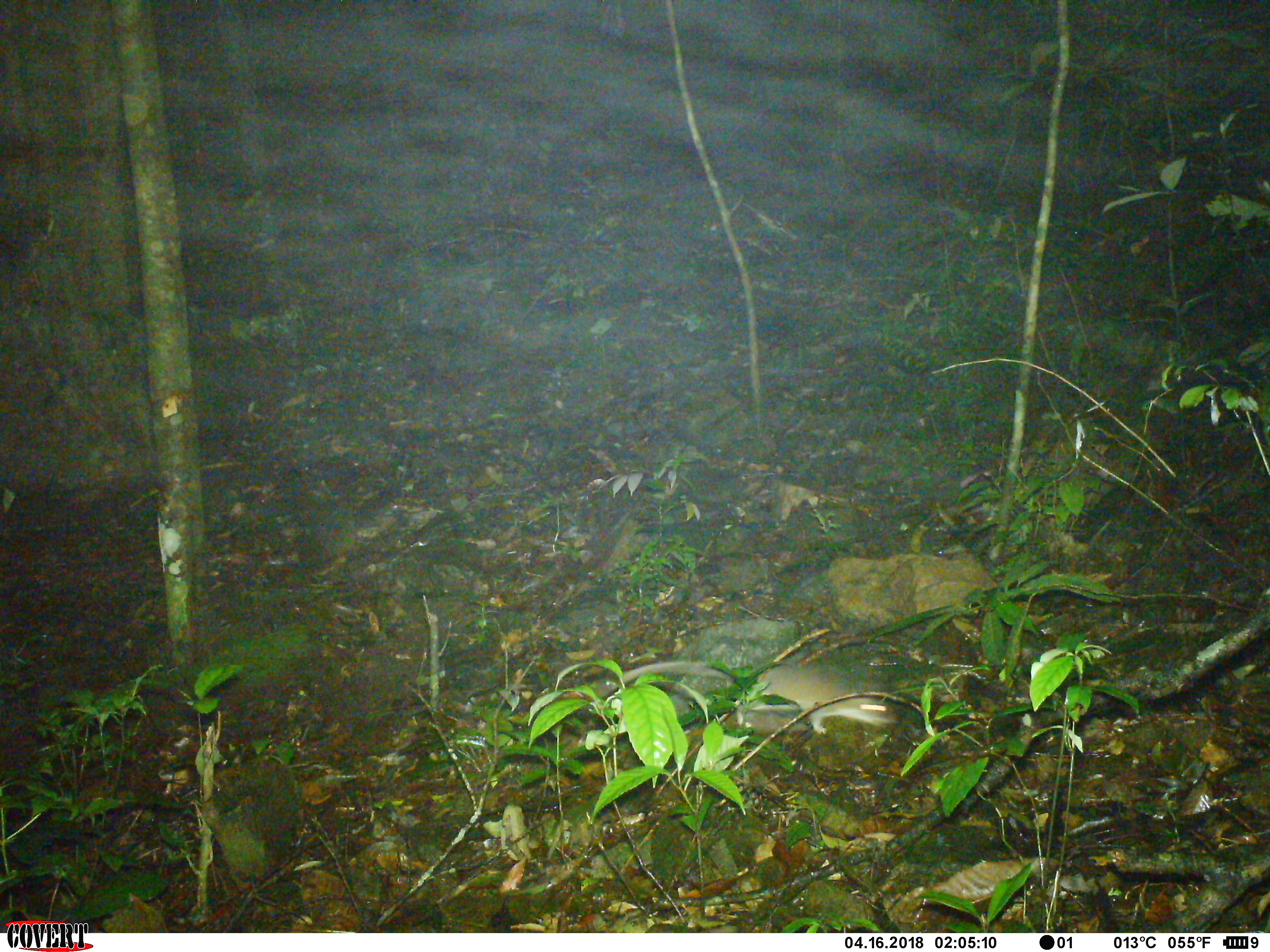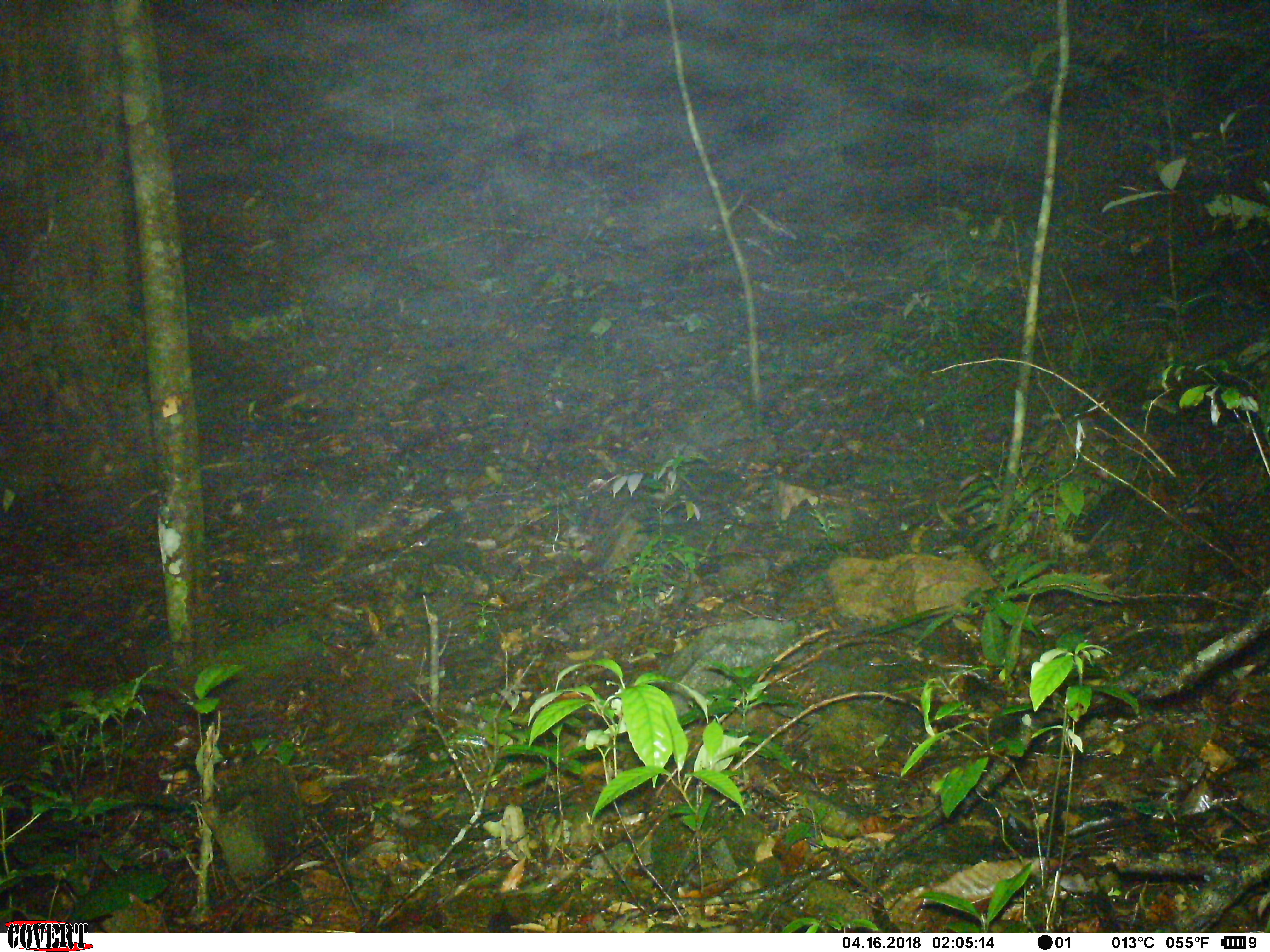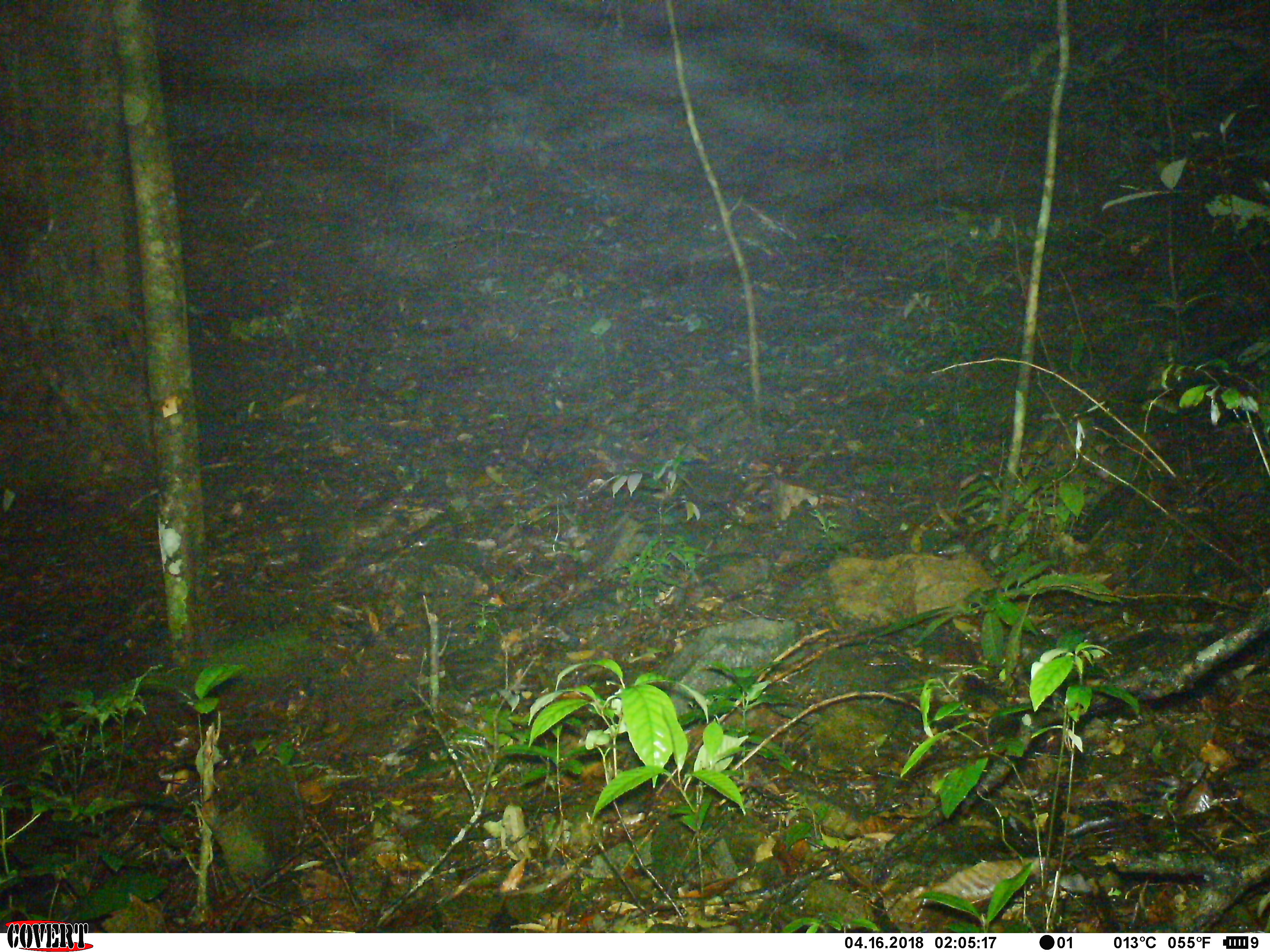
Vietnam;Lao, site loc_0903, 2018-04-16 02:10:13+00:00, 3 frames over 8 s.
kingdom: Animalia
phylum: Chordata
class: Mammalia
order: Rodentia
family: Muridae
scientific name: Muridae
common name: old-world mice and rats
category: unidentified murid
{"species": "unidentified murid (old-world mice and rats) (Muridae)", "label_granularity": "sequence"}